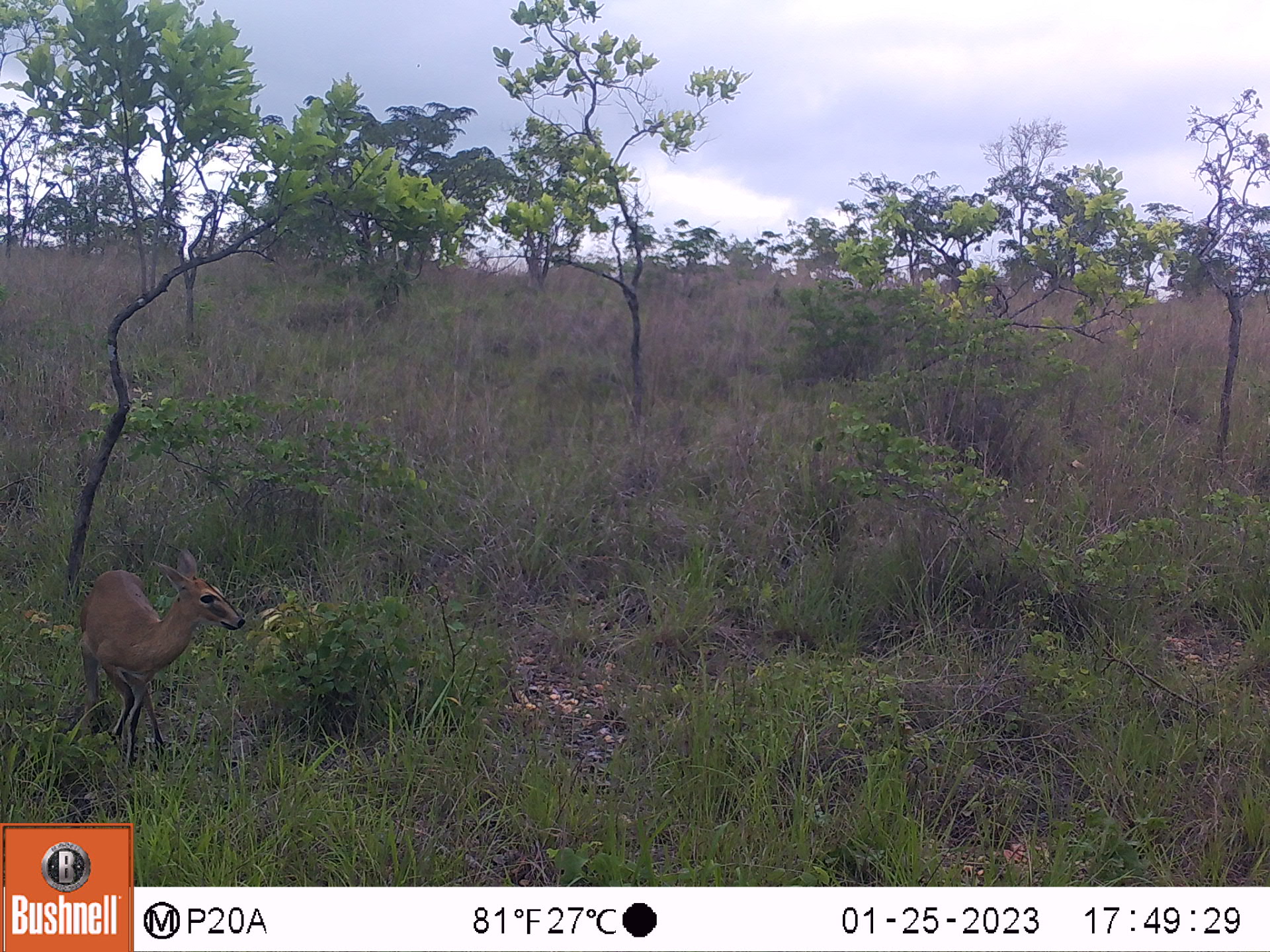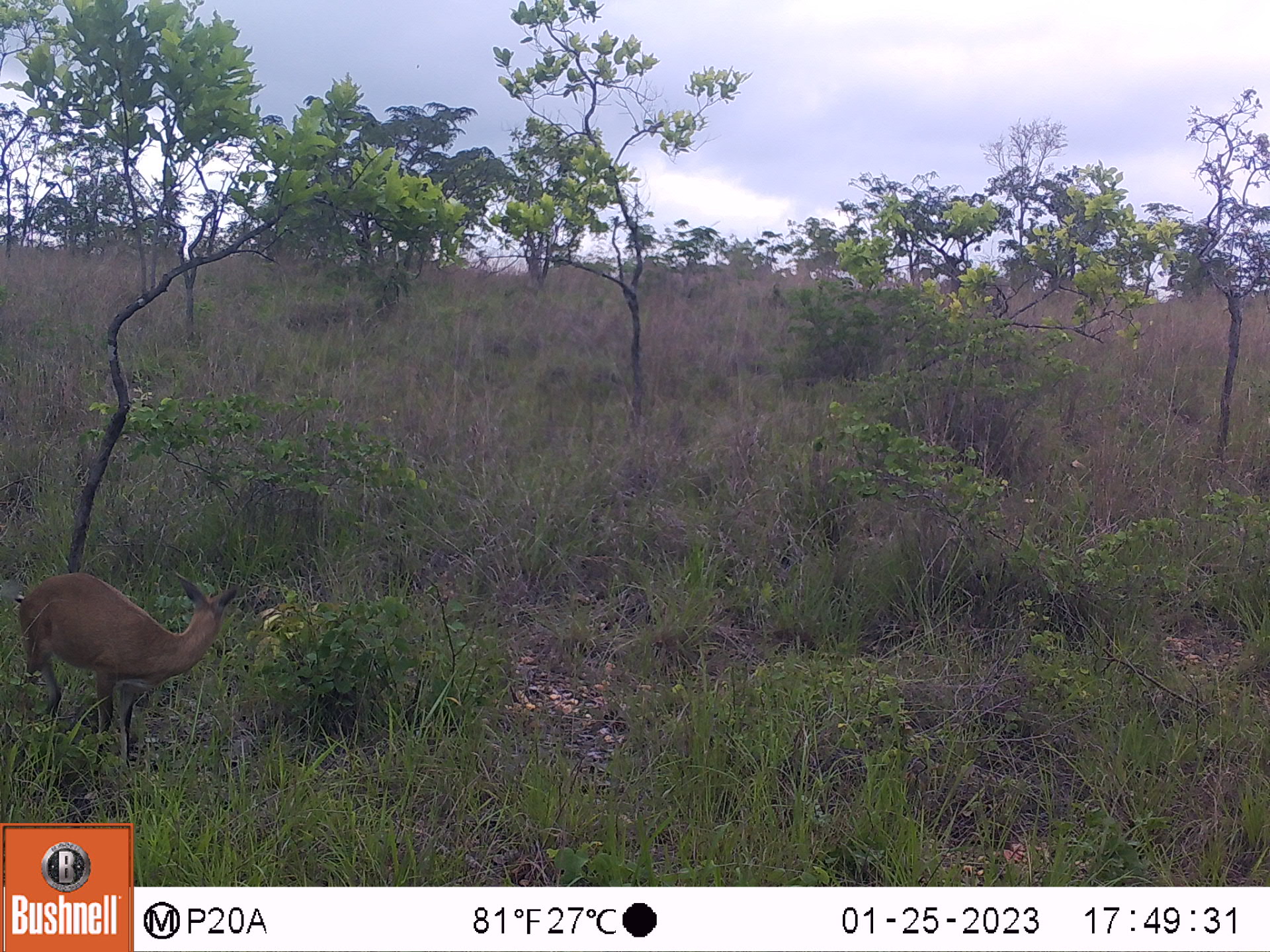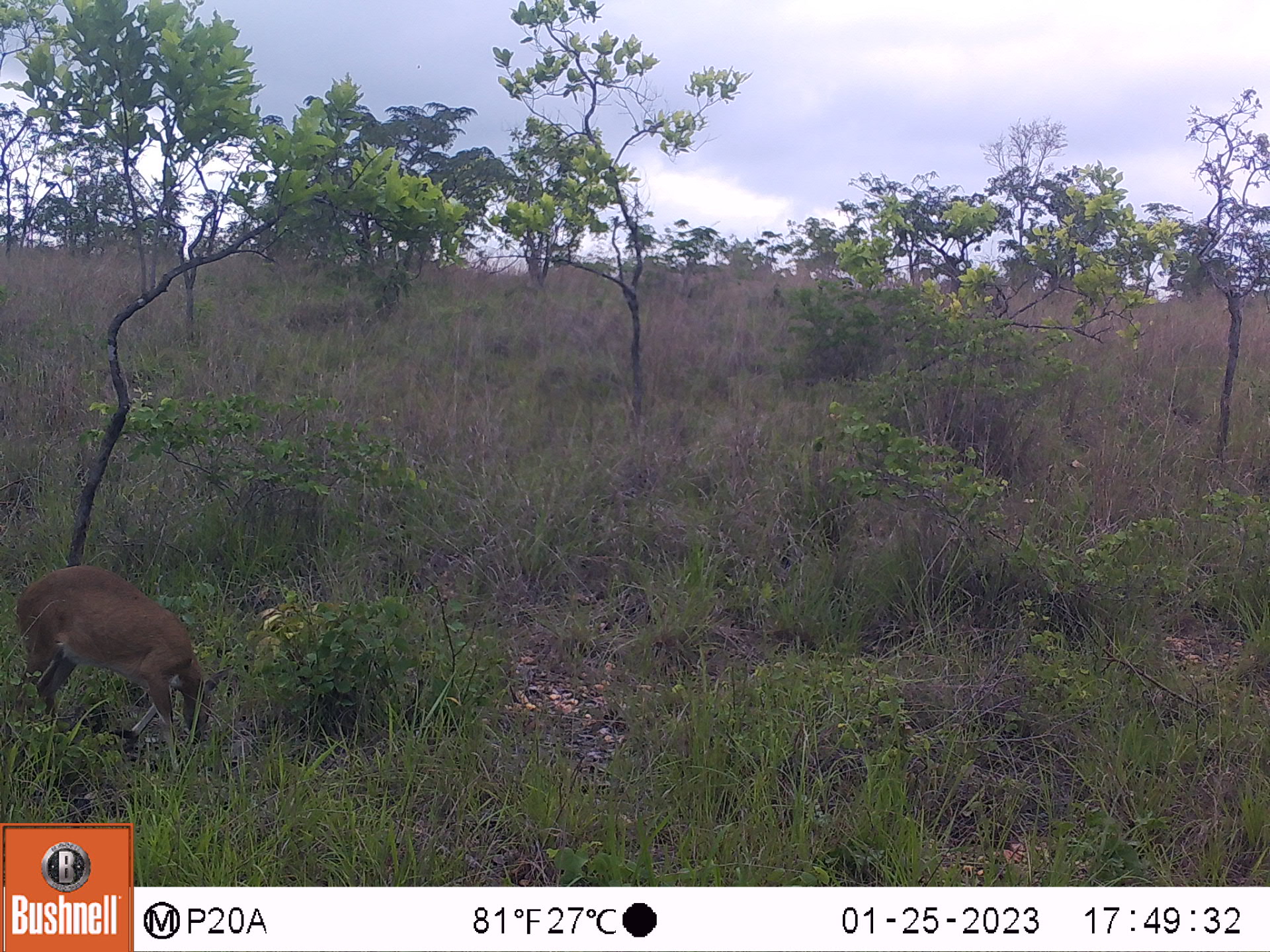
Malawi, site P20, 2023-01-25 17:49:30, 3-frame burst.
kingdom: Animalia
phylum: Chordata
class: Mammalia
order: Artiodactyla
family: Bovidae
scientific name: Antilopinae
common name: small antelope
Small antelope (Antilopinae), count 1.